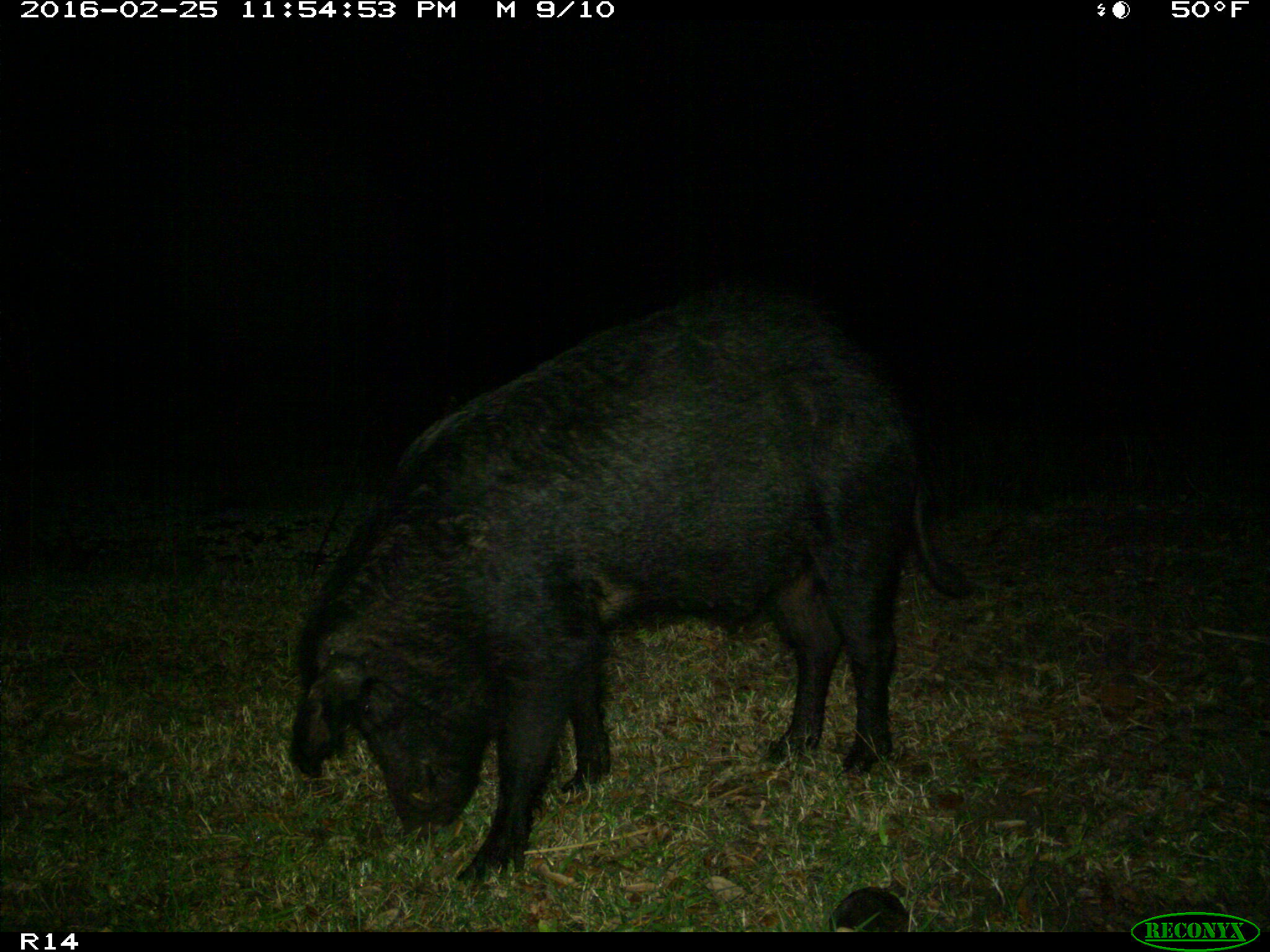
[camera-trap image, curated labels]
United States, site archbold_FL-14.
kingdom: Animalia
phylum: Chordata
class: Mammalia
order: Artiodactyla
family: Suidae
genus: Sus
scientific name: Sus scrofa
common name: wild boar